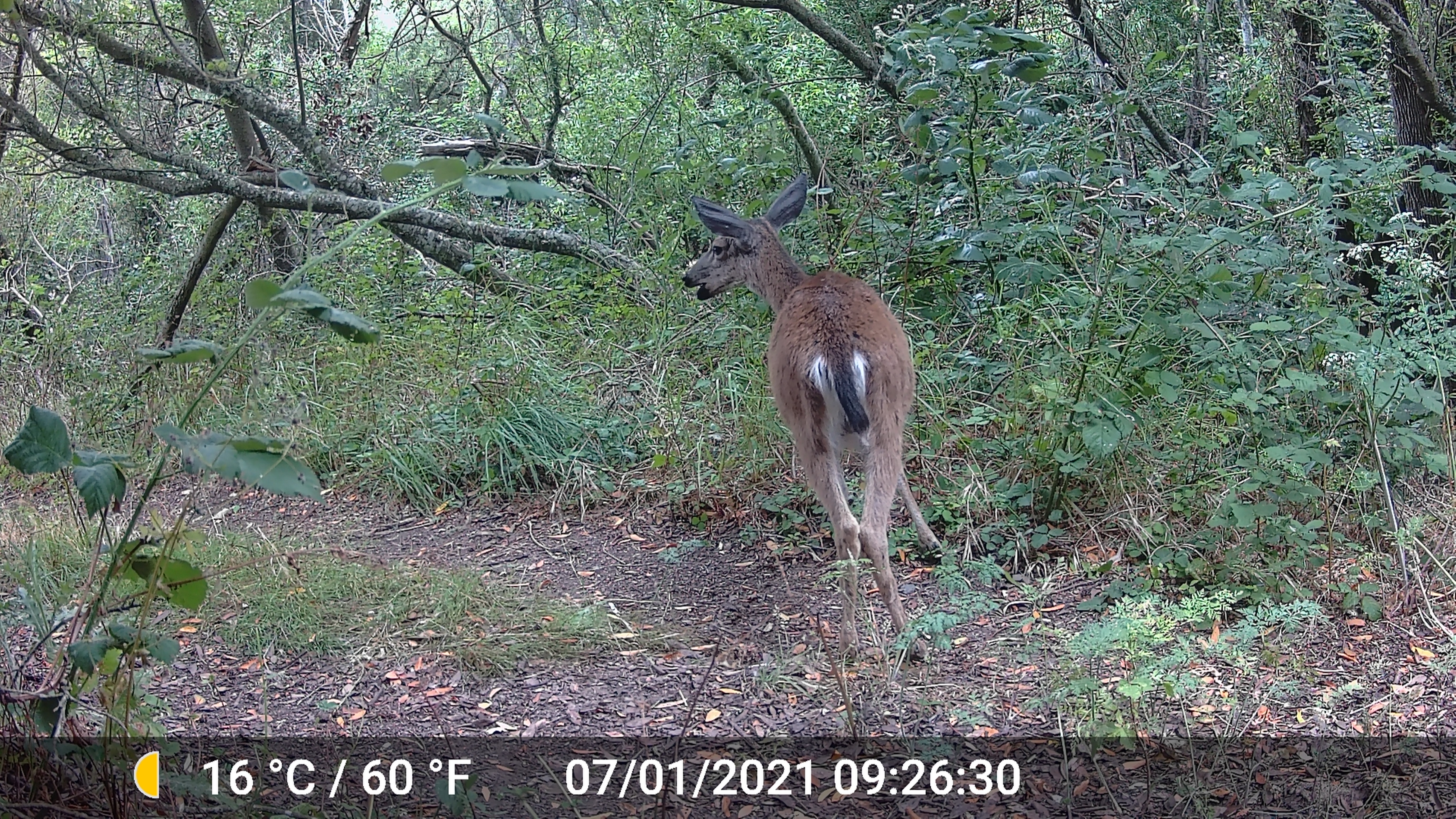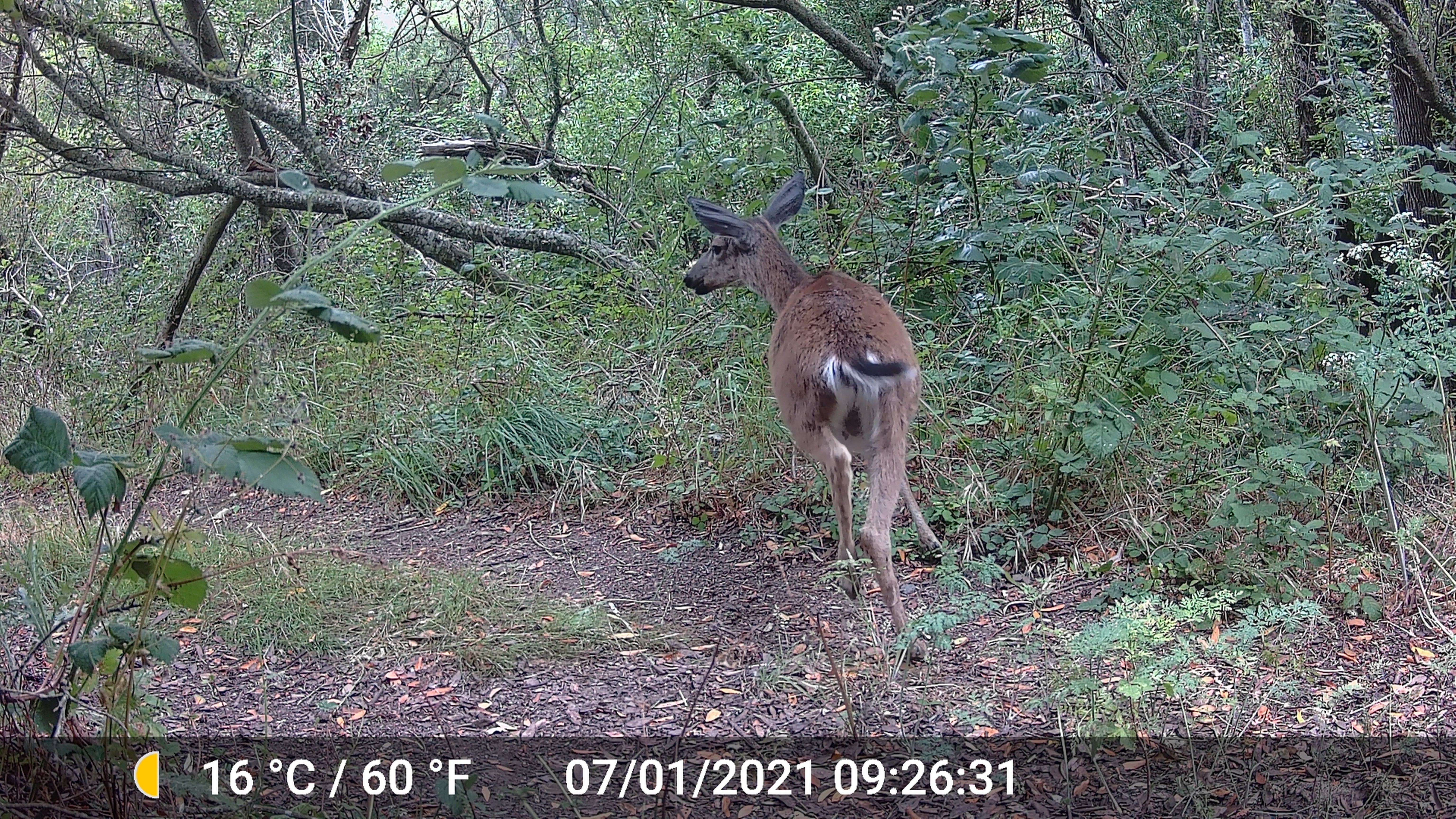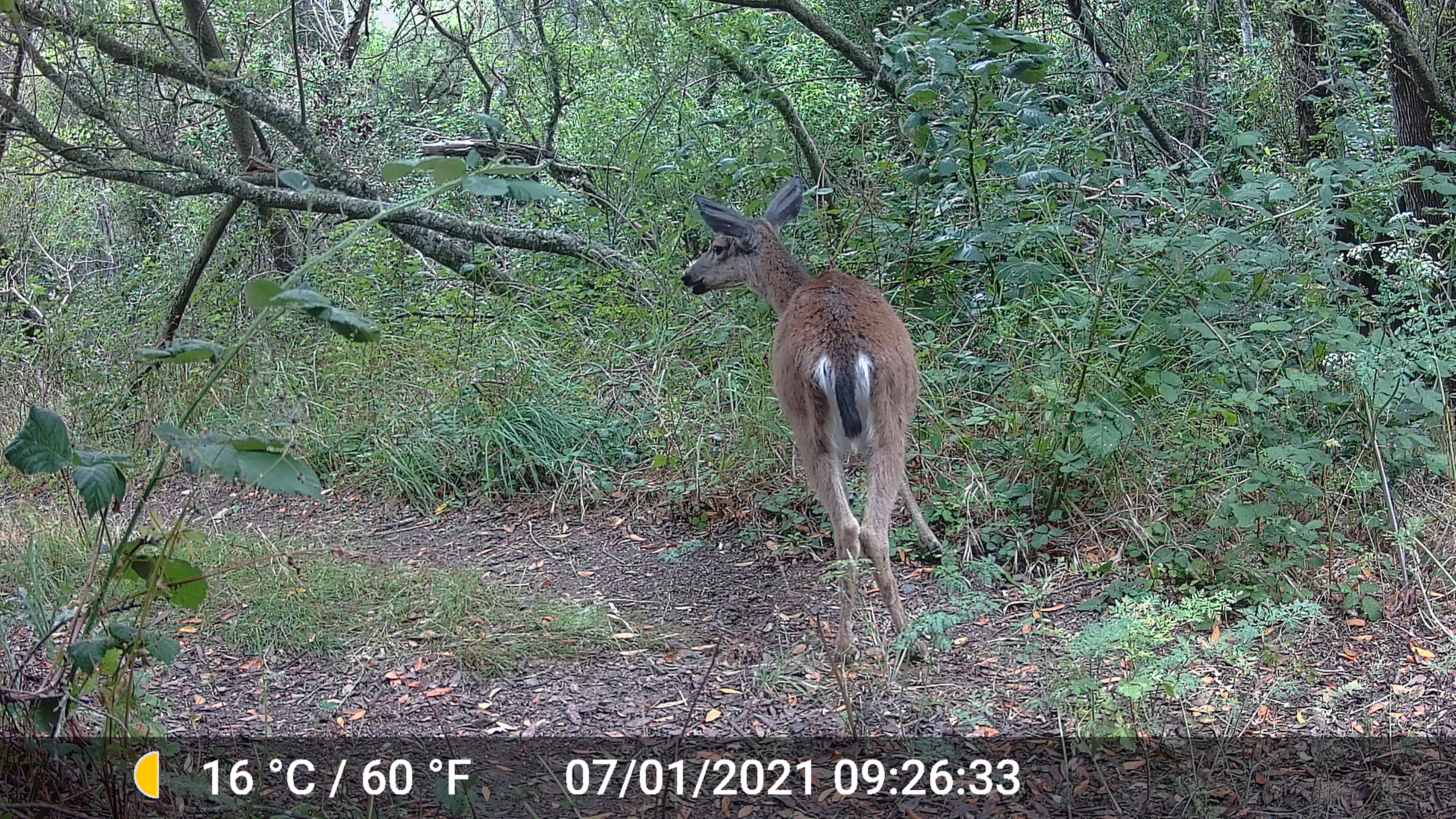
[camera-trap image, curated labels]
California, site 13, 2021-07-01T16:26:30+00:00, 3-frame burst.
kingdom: Animalia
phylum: Chordata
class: Mammalia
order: Artiodactyla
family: Cervidae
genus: Odocoileus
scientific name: Odocoileus hemionus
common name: mule deer